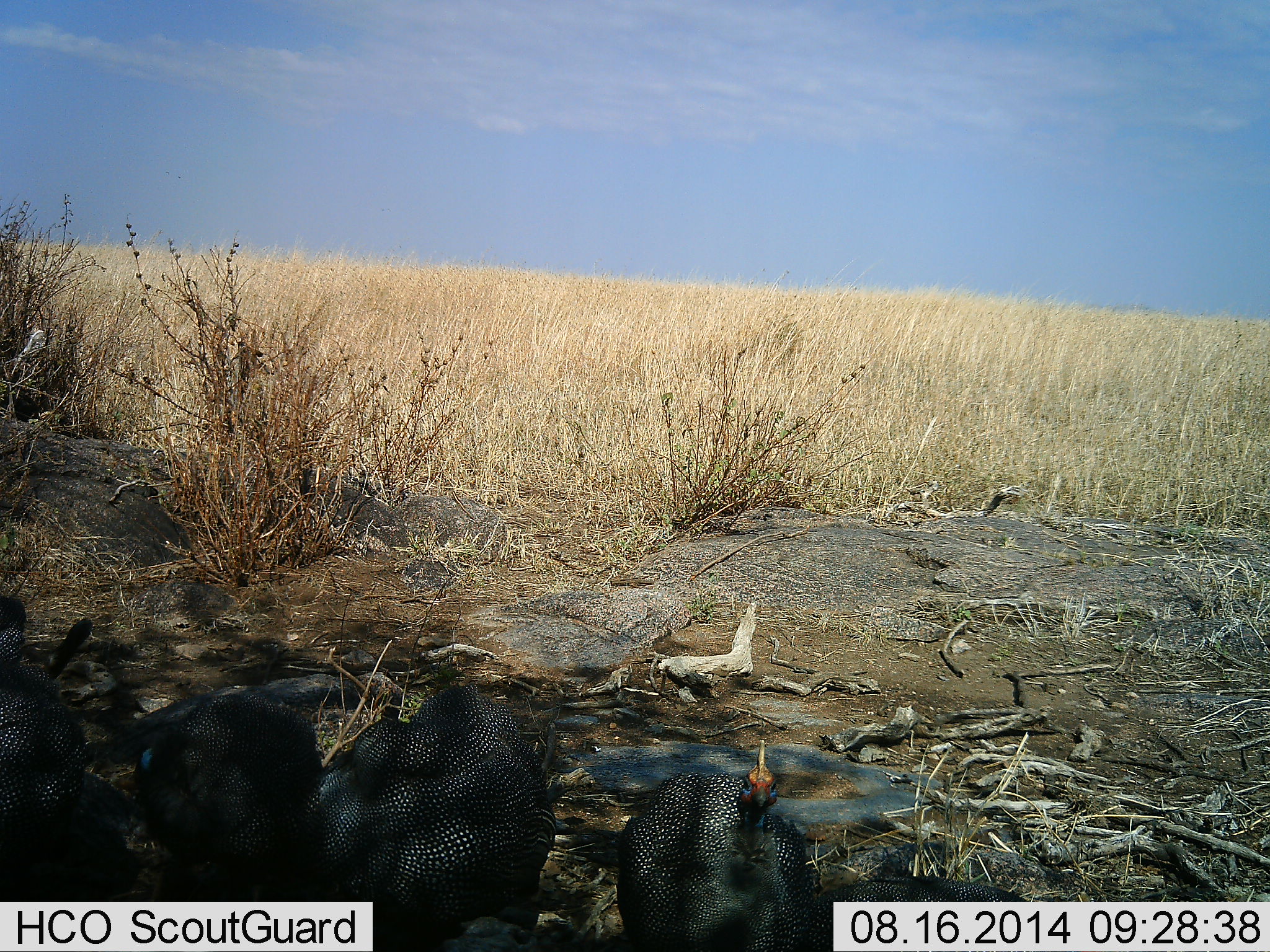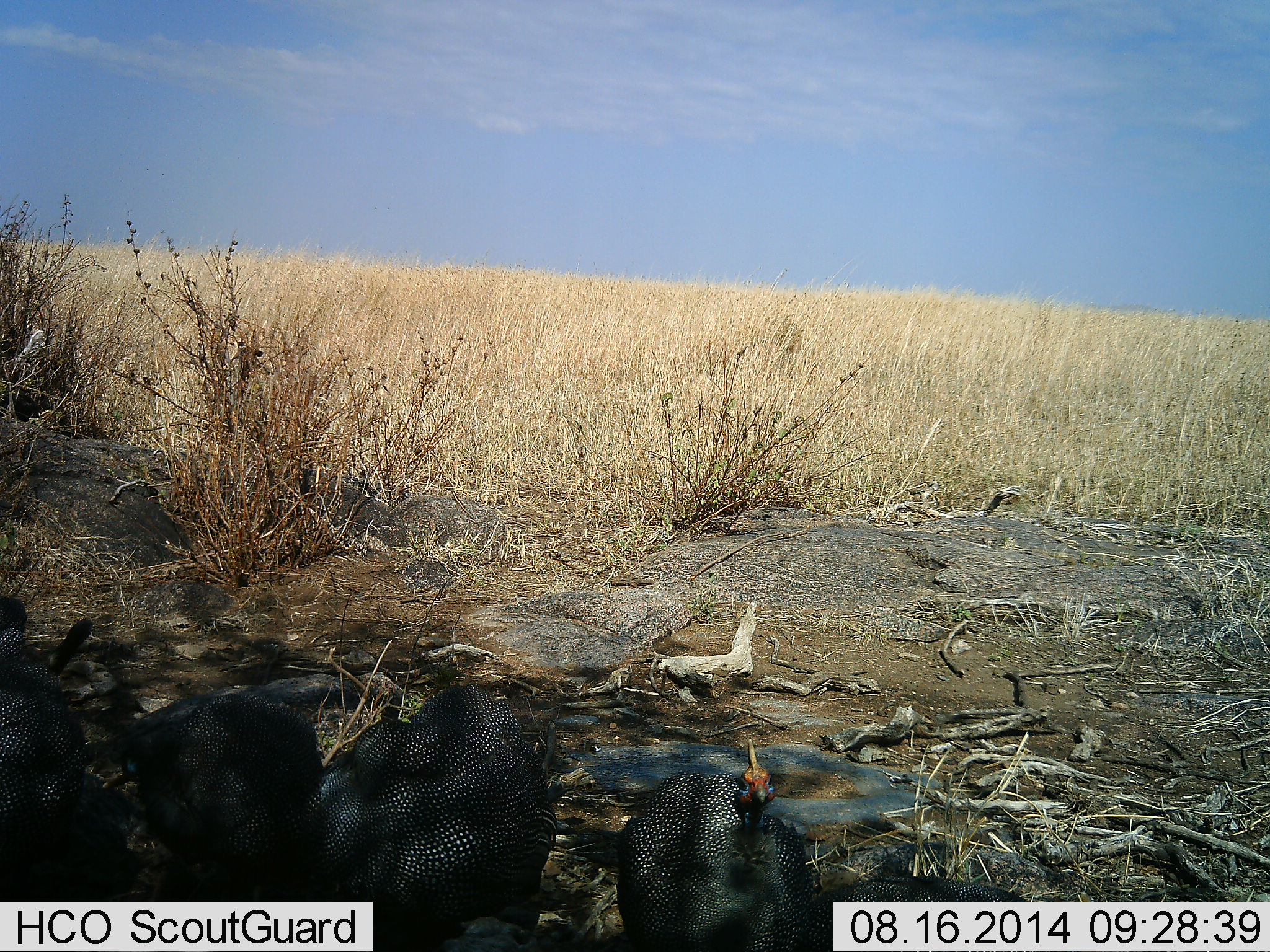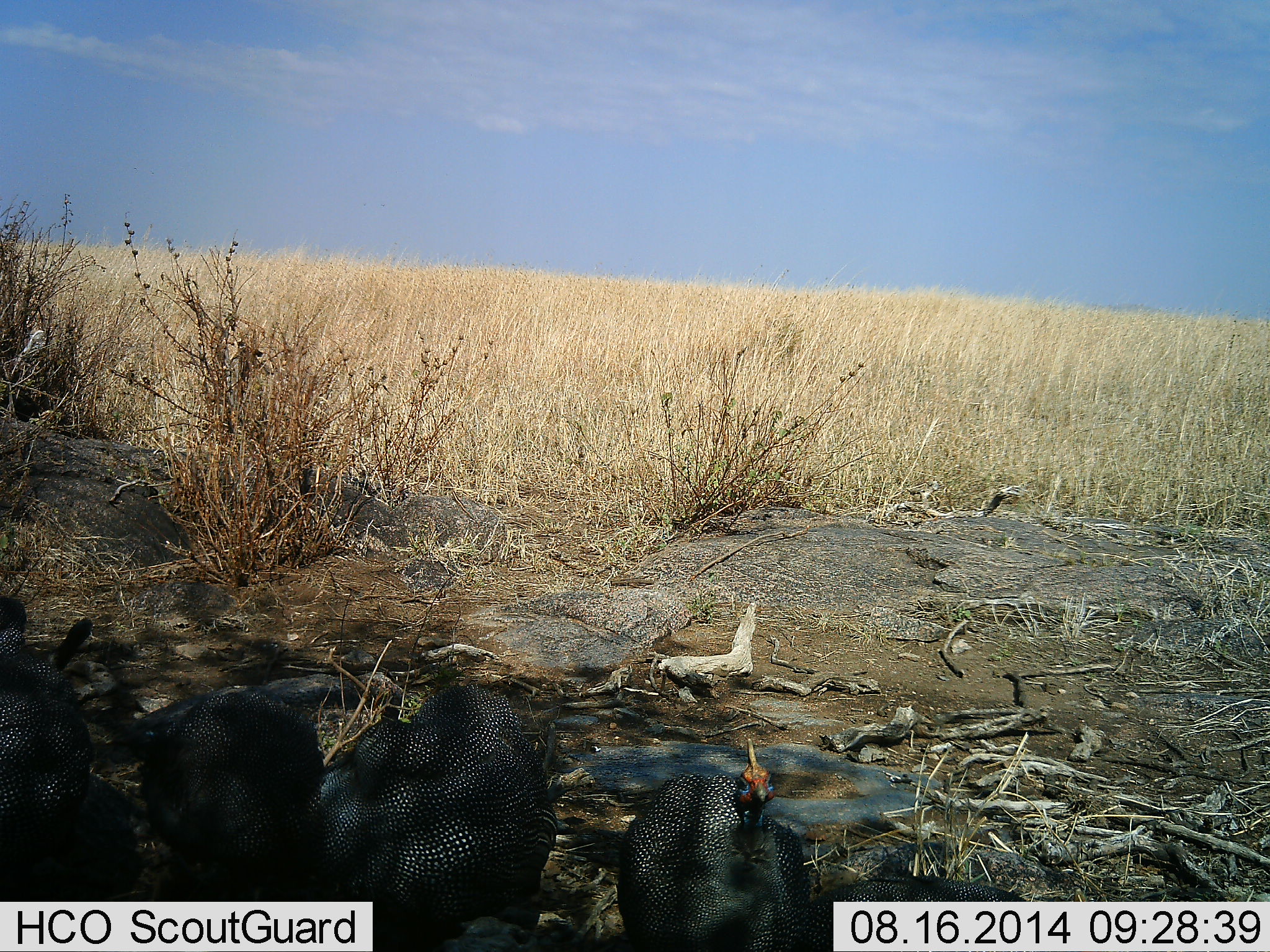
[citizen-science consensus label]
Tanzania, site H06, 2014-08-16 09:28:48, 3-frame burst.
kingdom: Animalia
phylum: Chordata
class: Aves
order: Galliformes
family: Numididae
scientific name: Numididae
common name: guinea fowl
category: guineafowl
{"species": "guineafowl (guinea fowl) (Numididae)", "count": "4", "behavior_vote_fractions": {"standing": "60%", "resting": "60%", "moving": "10%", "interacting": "10%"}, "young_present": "0%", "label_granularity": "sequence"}